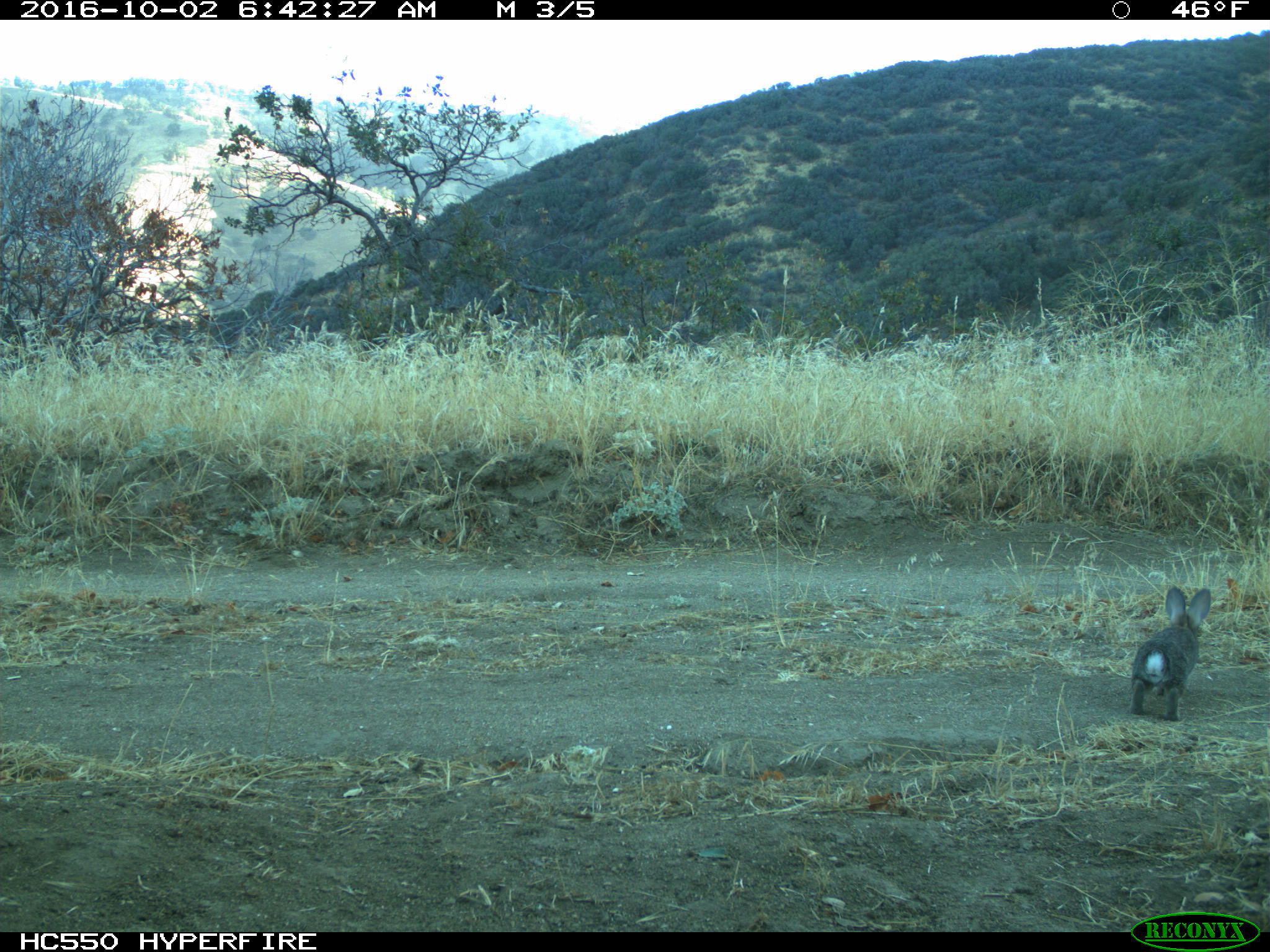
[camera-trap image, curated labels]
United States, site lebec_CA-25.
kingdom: Animalia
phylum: Chordata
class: Mammalia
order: Lagomorpha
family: Leporidae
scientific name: Leporidae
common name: rabbits and hares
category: unidentified rabbit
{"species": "unidentified rabbit (rabbits and hares) (Leporidae)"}